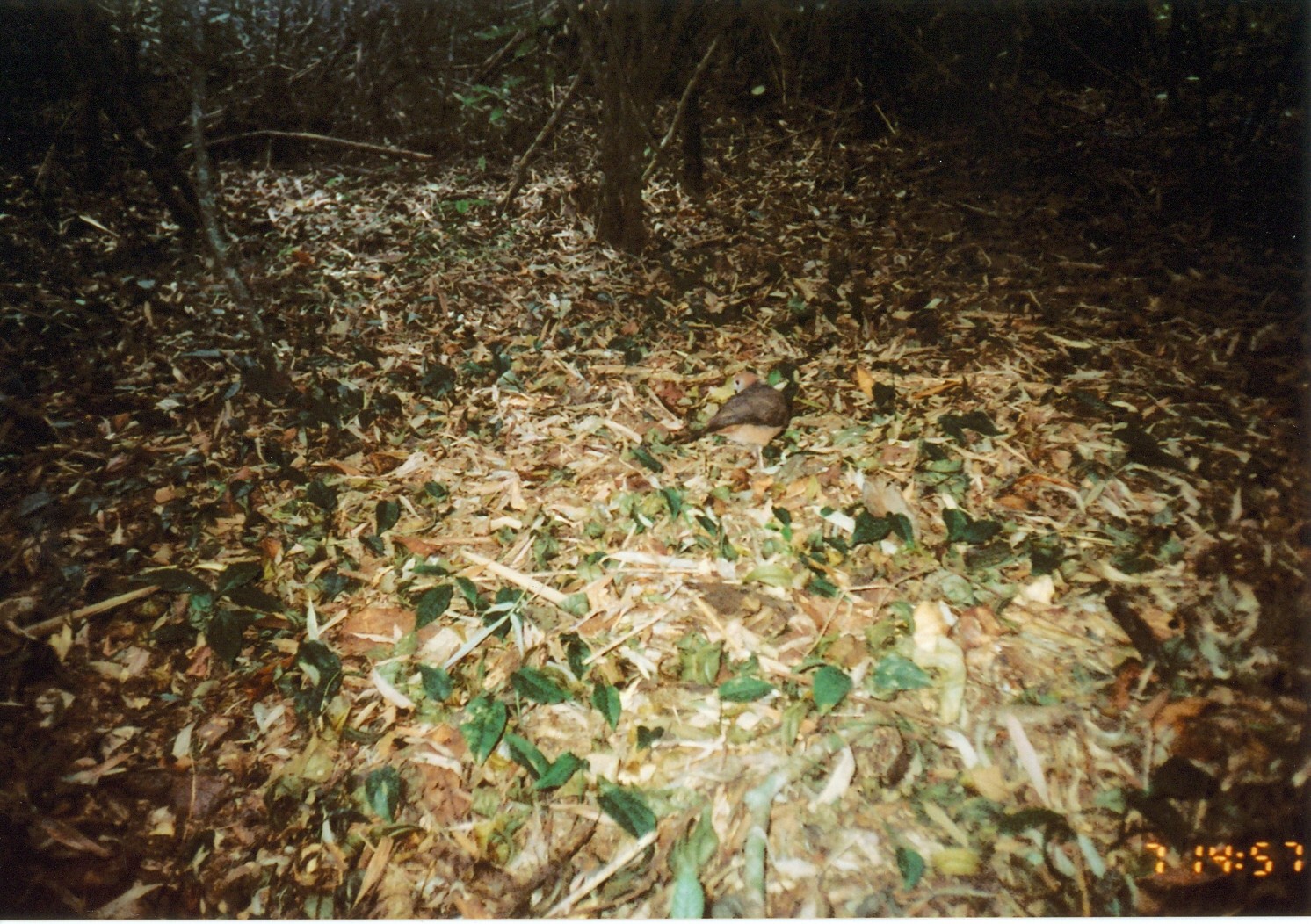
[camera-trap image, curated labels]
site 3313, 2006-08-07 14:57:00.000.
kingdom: Animalia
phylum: Chordata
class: Aves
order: Columbiformes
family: Columbidae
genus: Columba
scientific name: Columba larvata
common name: lemon dove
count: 1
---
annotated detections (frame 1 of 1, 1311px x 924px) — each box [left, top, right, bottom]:
columba larvata: [658, 367, 794, 480]